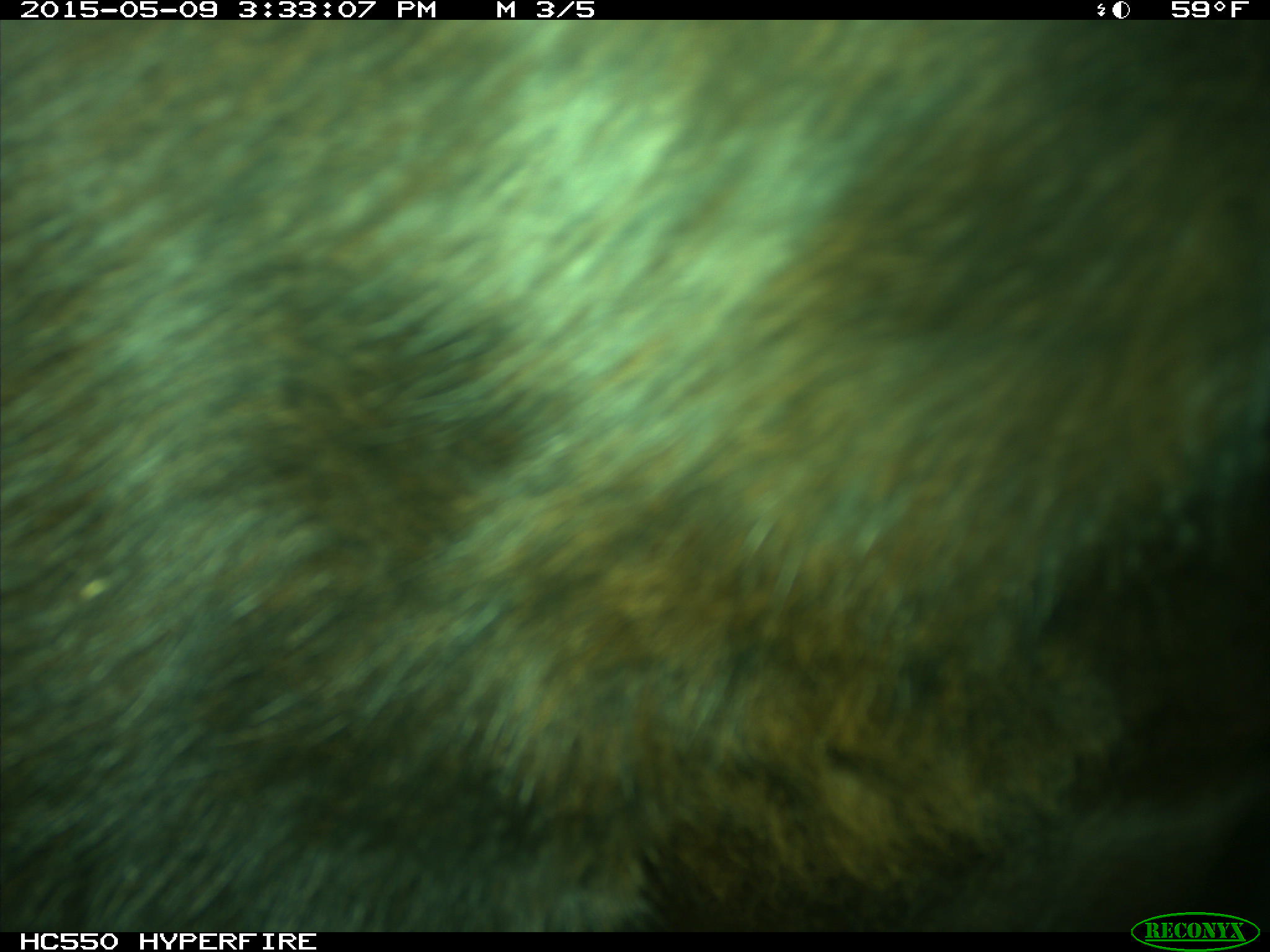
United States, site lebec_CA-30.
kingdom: Animalia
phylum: Chordata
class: Mammalia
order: Artiodactyla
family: Bovidae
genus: Bos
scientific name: Bos taurus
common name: domestic cow